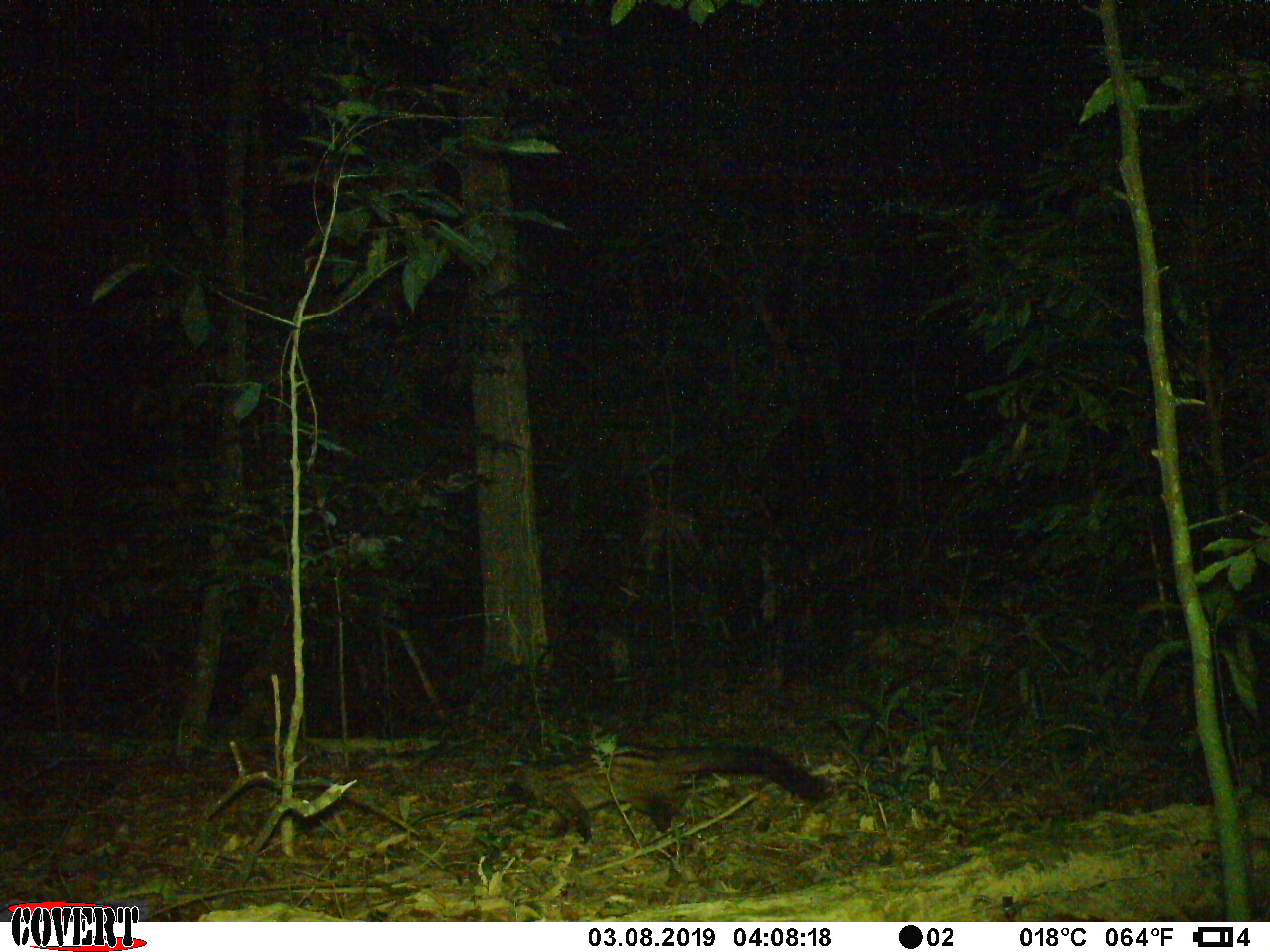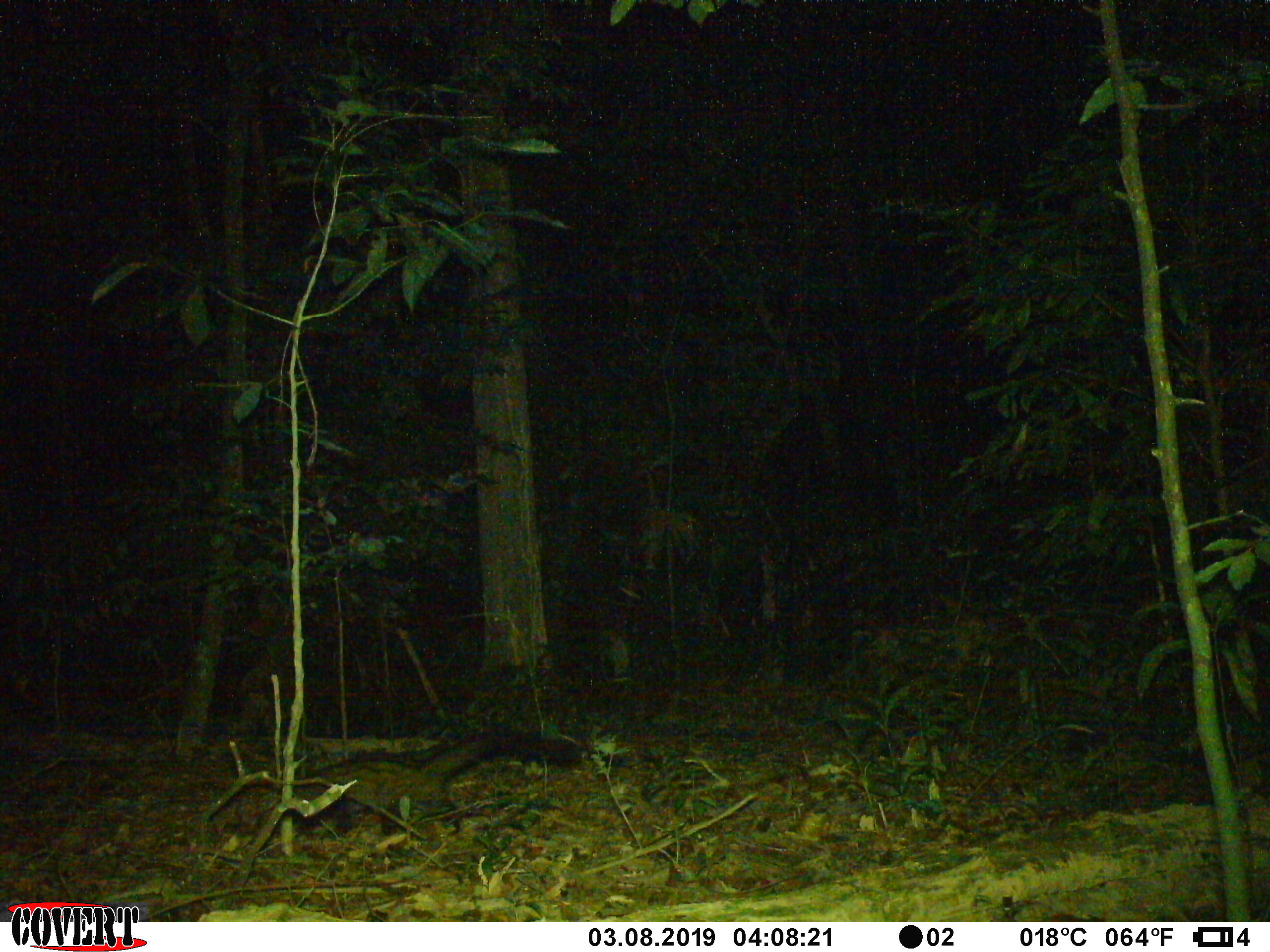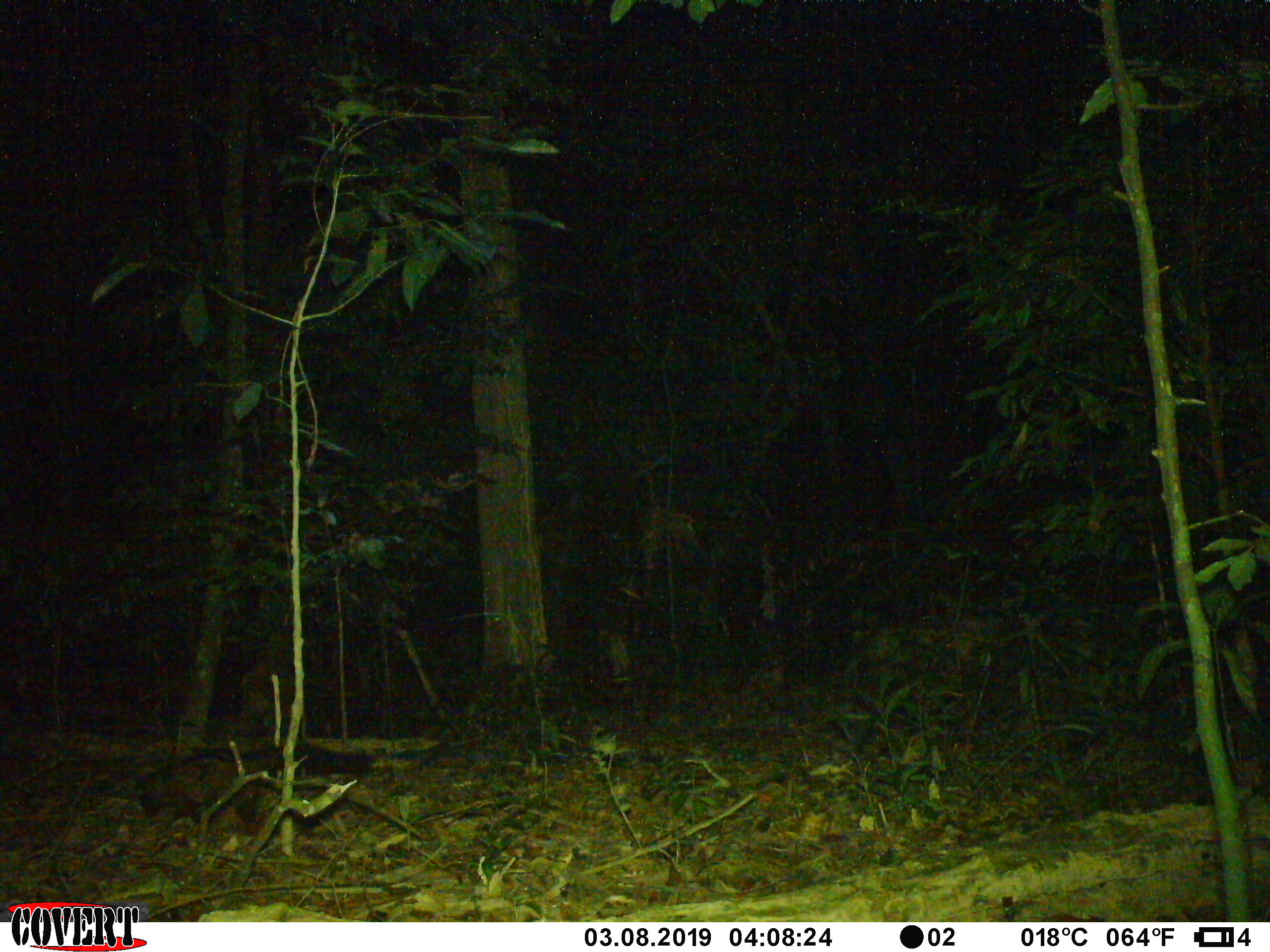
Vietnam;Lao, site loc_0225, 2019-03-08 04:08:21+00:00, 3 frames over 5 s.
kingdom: Animalia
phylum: Chordata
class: Mammalia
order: Carnivora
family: Viverridae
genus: Paradoxurus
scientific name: Paradoxurus hermaphroditus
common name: common palm civet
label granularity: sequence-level